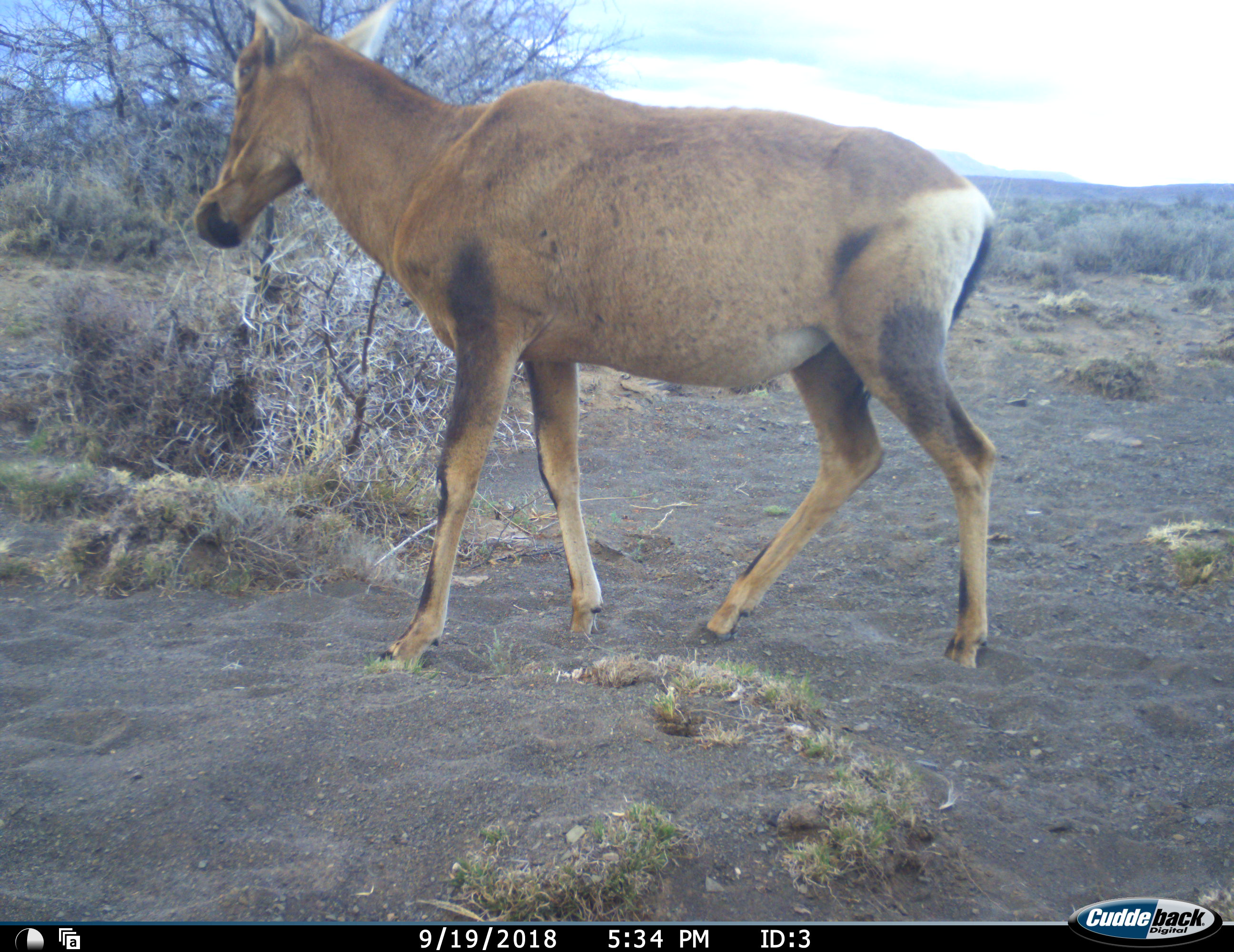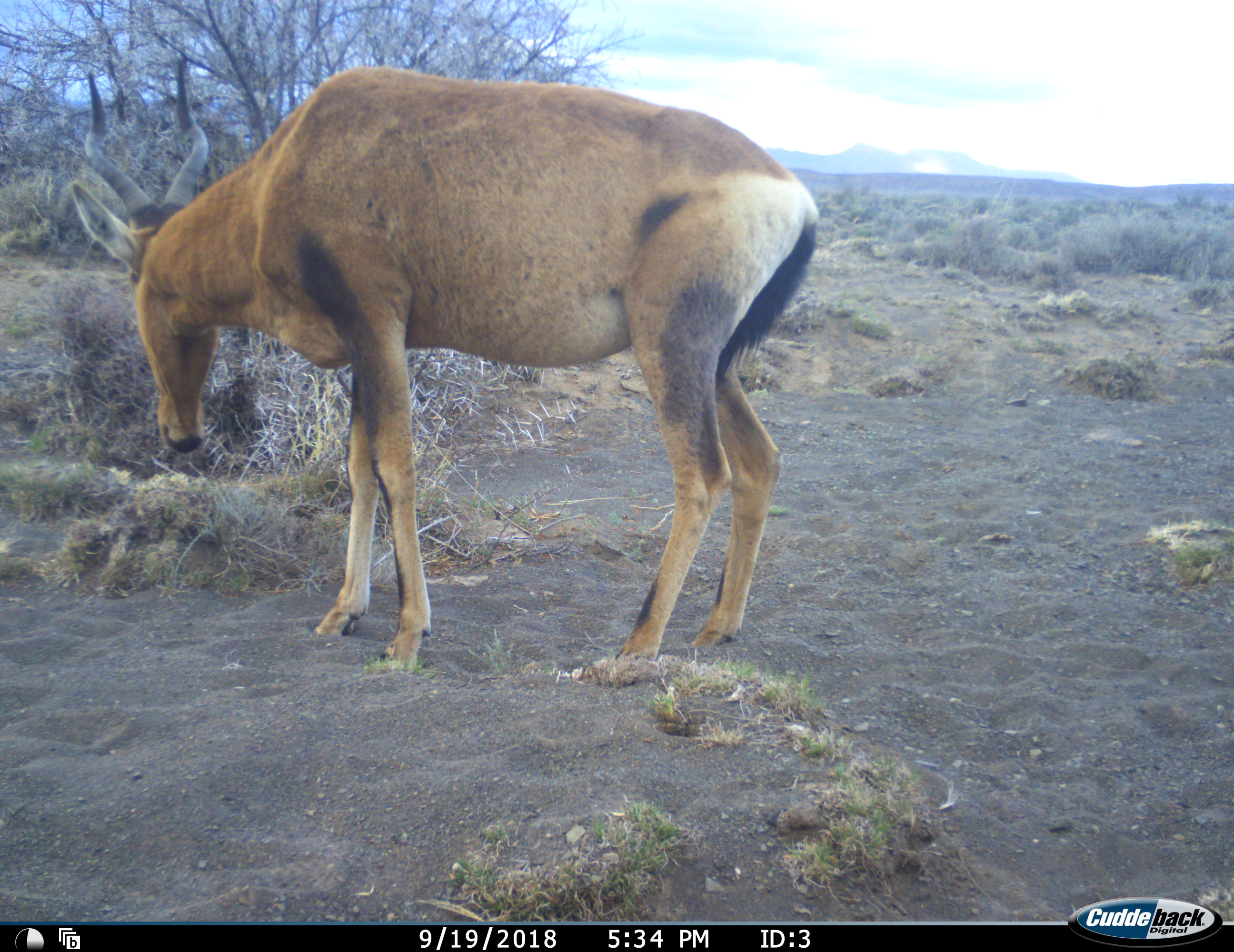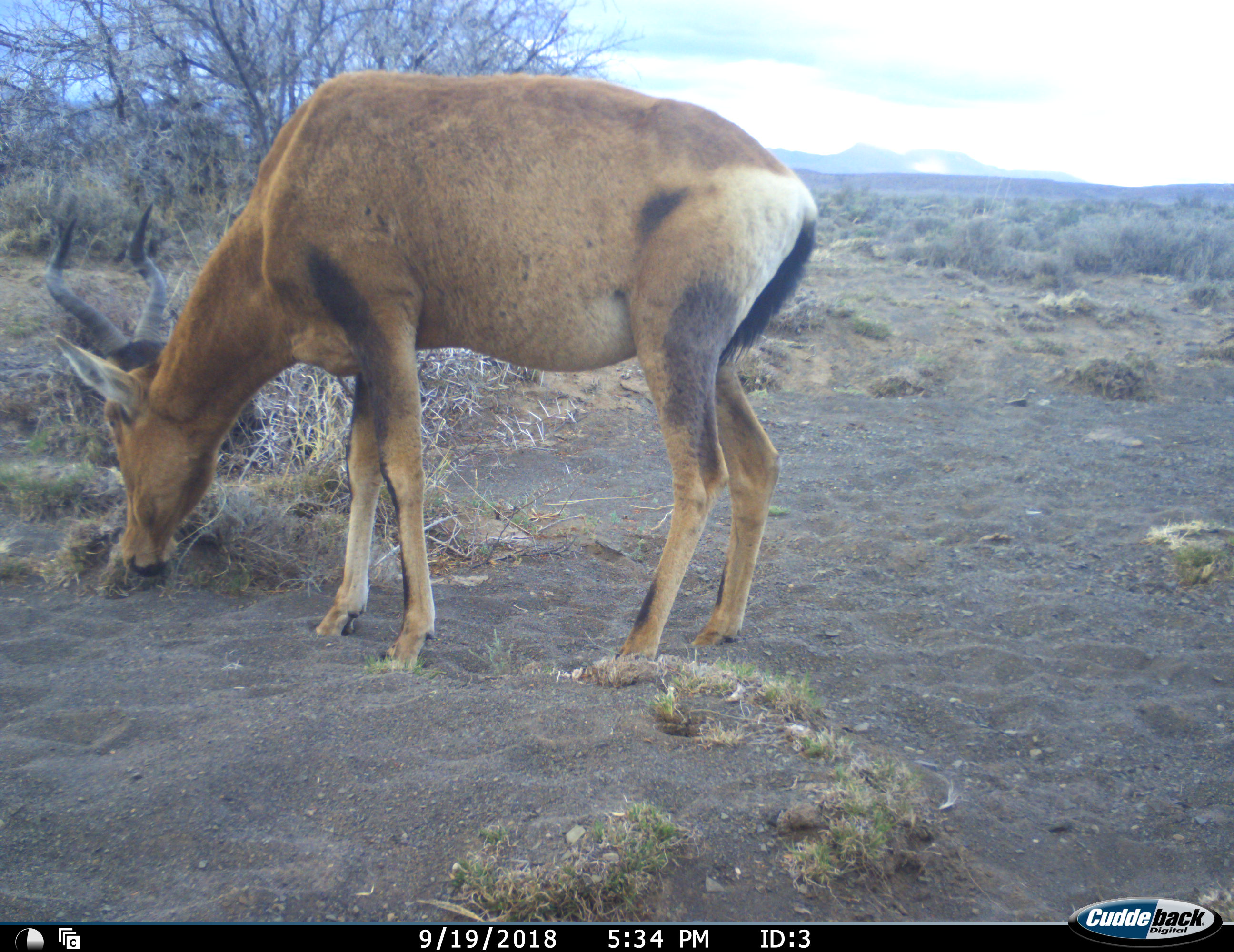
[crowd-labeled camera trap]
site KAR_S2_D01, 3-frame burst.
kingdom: Animalia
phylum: Chordata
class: Mammalia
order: Artiodactyla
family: Bovidae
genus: Alcelaphus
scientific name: Alcelaphus buselaphus caama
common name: red hartebeest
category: hartebeestred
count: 1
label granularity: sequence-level